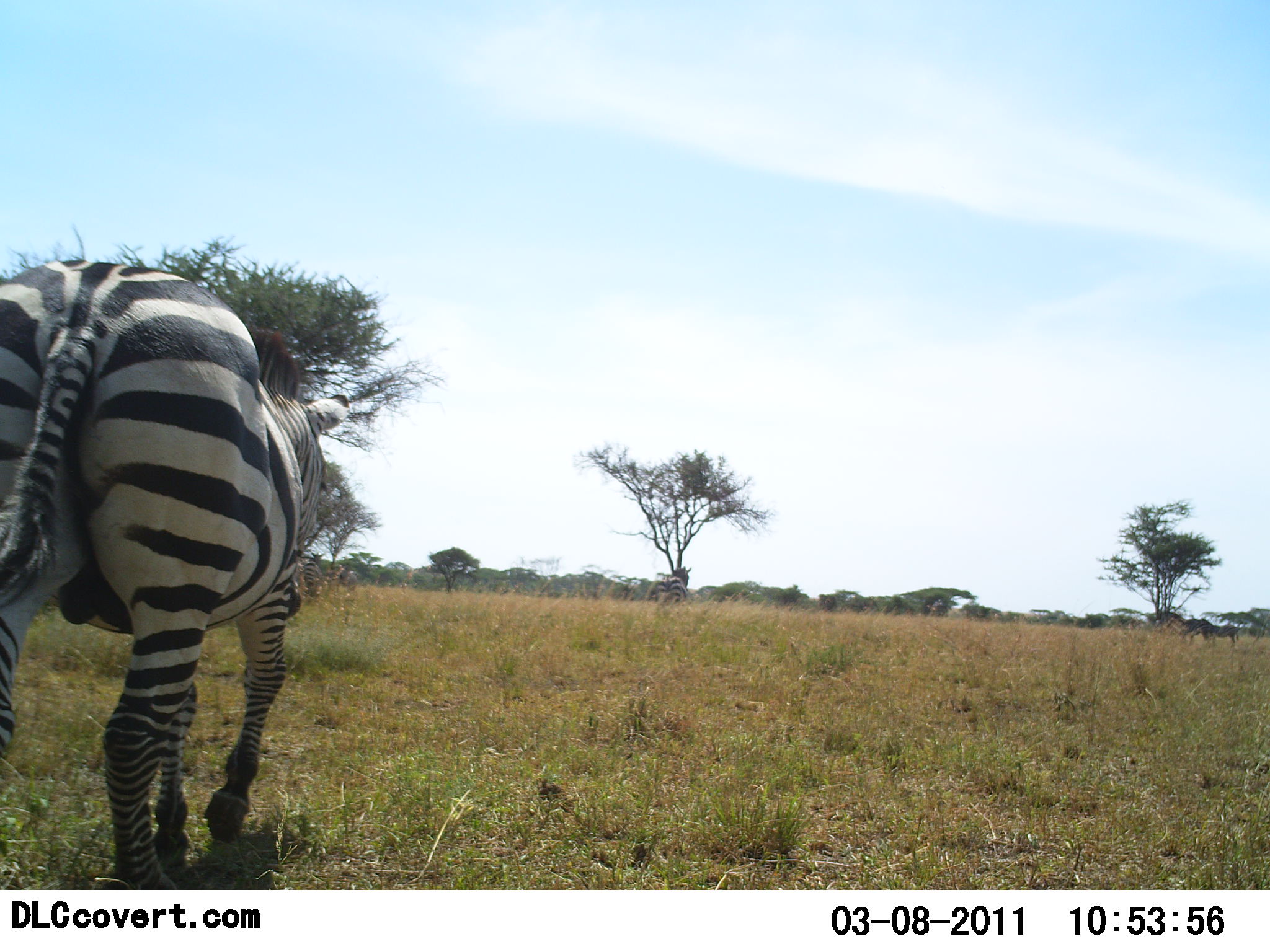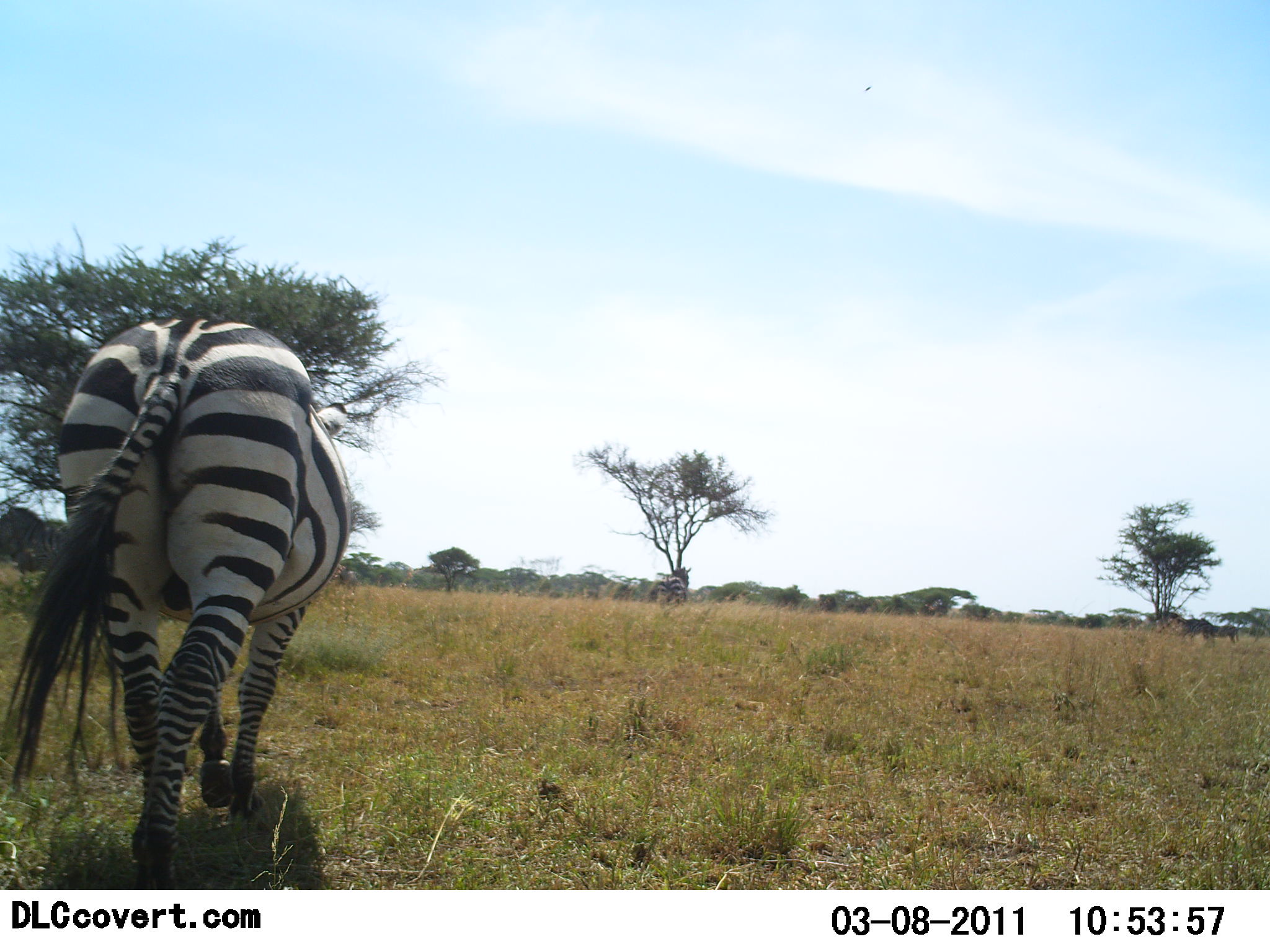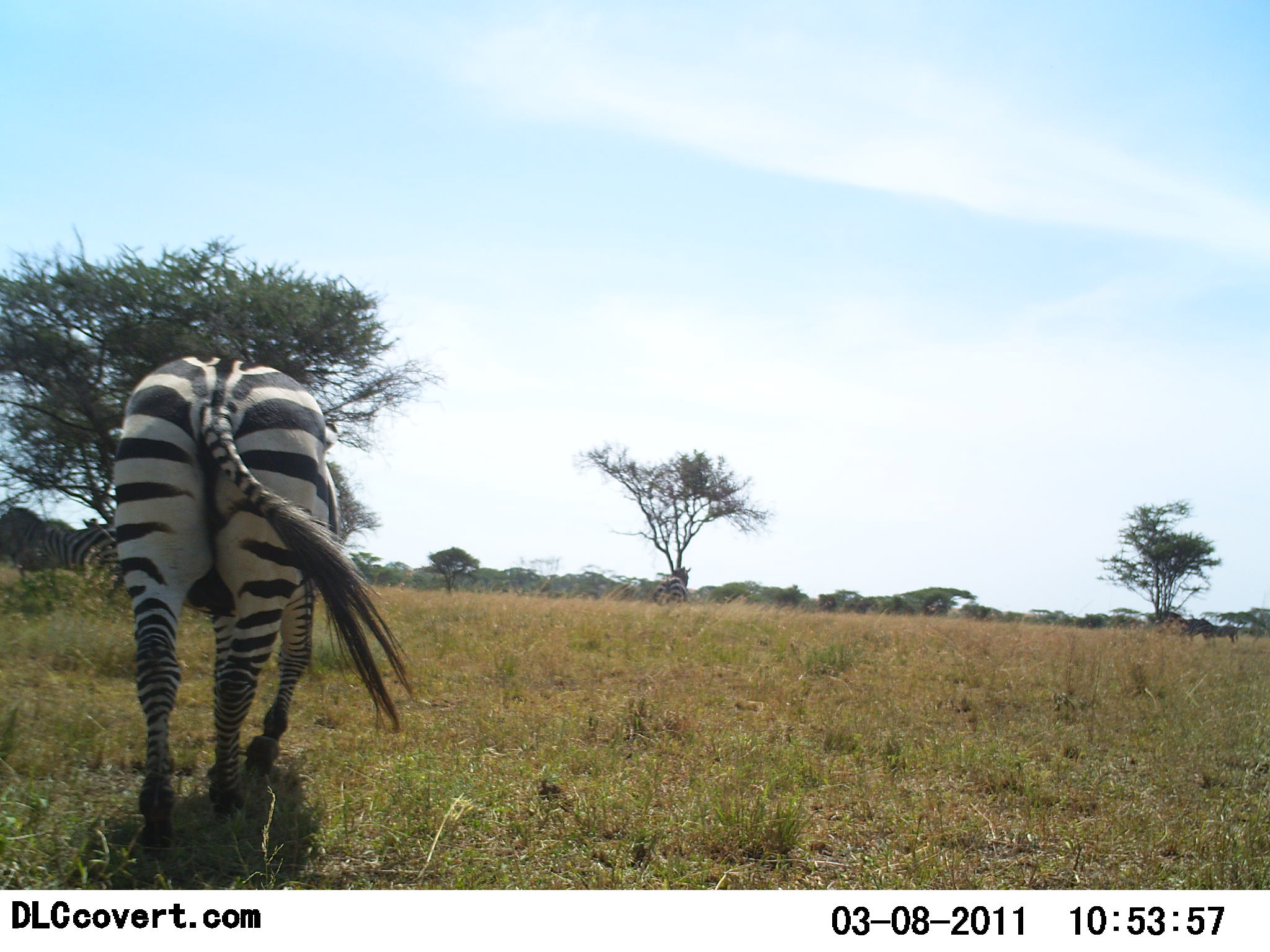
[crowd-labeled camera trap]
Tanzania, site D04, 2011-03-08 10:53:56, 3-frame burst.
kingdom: Animalia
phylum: Chordata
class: Mammalia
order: Perissodactyla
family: Equidae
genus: Equus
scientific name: Equus quagga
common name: plains zebra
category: zebra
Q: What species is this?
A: Zebra (plains zebra) (Equus quagga).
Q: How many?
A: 1.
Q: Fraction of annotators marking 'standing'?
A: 8%.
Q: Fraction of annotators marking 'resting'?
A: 0%.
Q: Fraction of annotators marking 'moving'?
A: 100%.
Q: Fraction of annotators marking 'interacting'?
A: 0%.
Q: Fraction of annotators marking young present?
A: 0%.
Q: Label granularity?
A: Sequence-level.